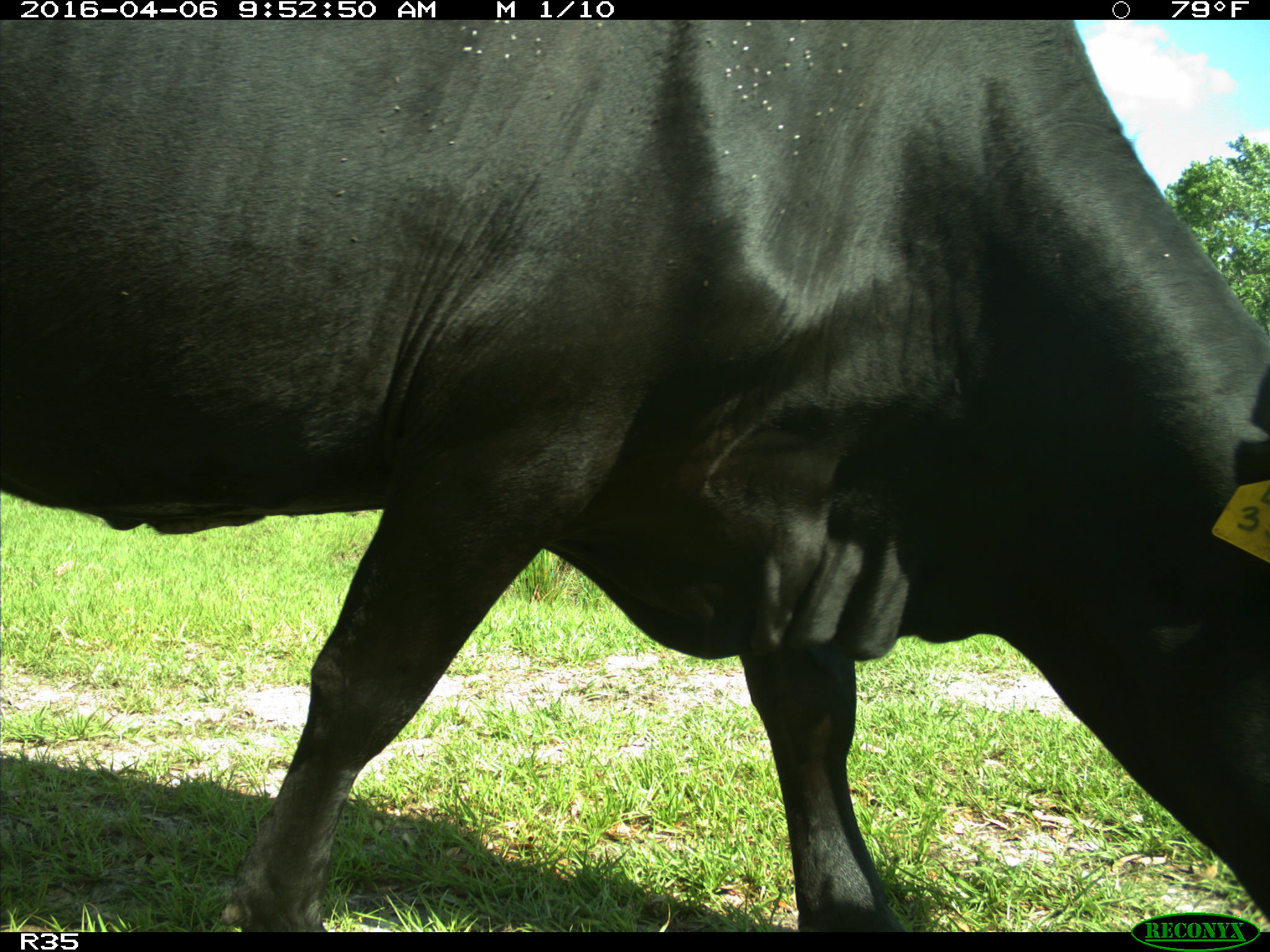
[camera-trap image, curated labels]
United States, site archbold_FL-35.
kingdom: Animalia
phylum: Chordata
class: Mammalia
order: Artiodactyla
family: Bovidae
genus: Bos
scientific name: Bos taurus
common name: domestic cow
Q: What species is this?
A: Bos taurus (domestic cow).